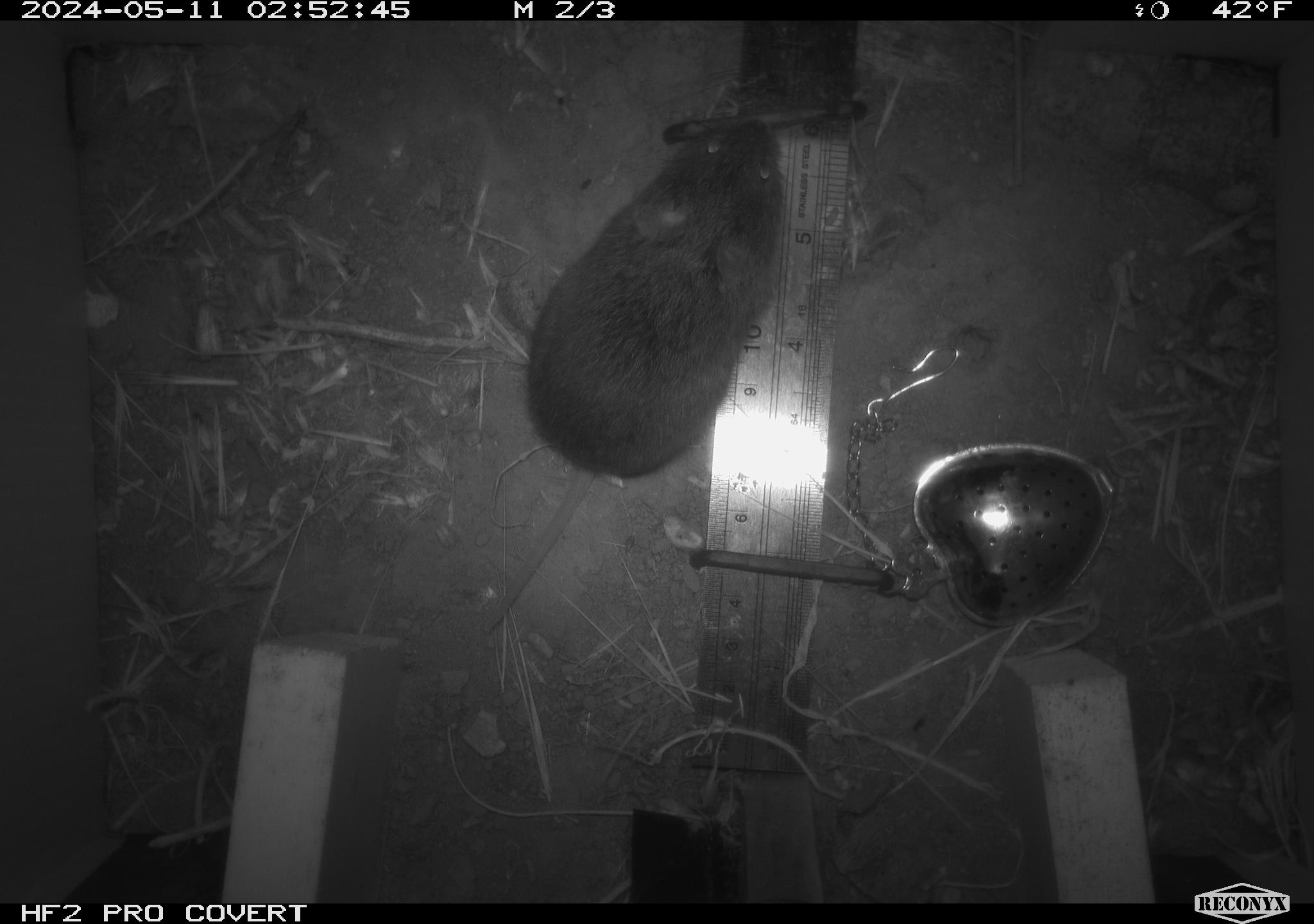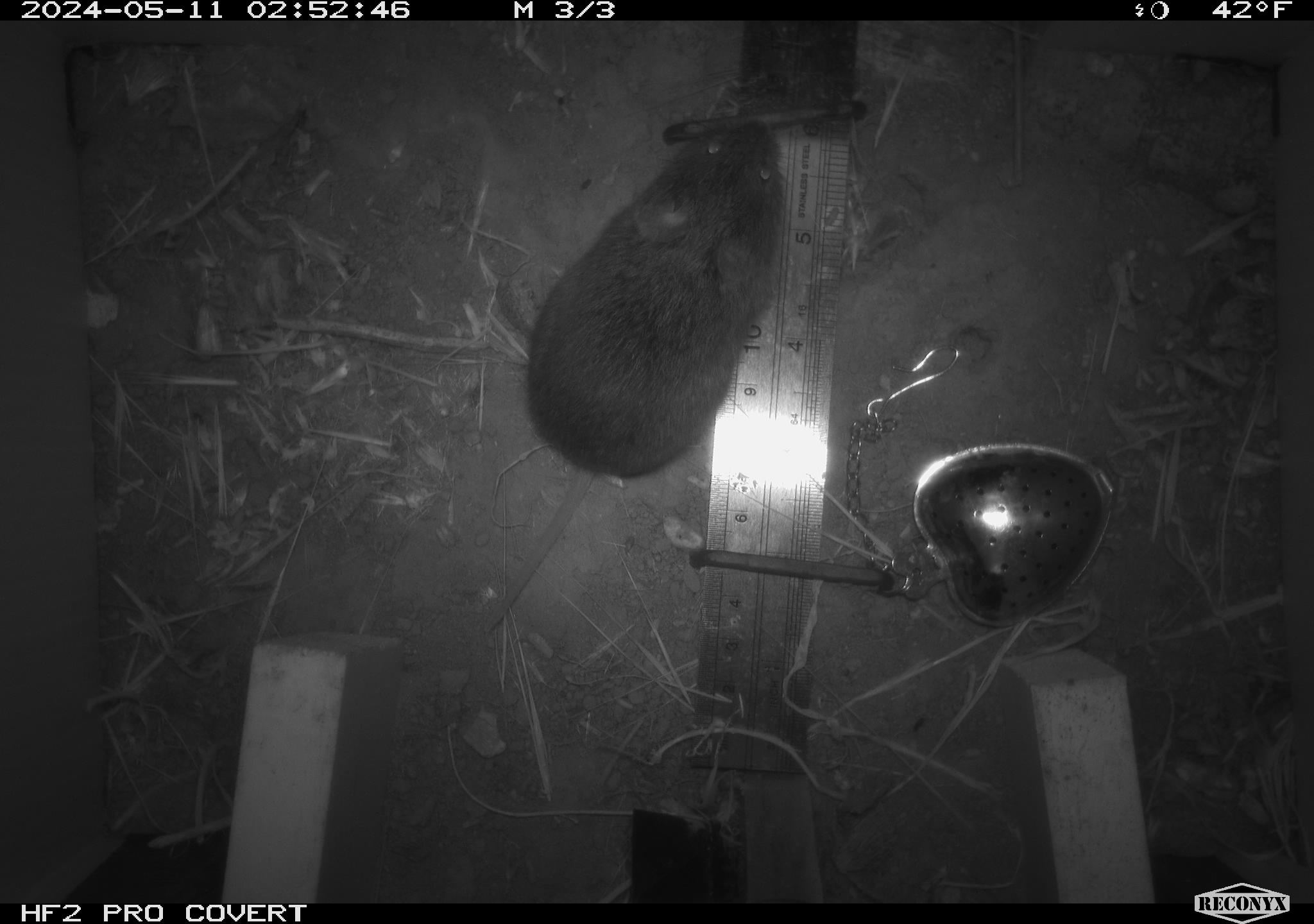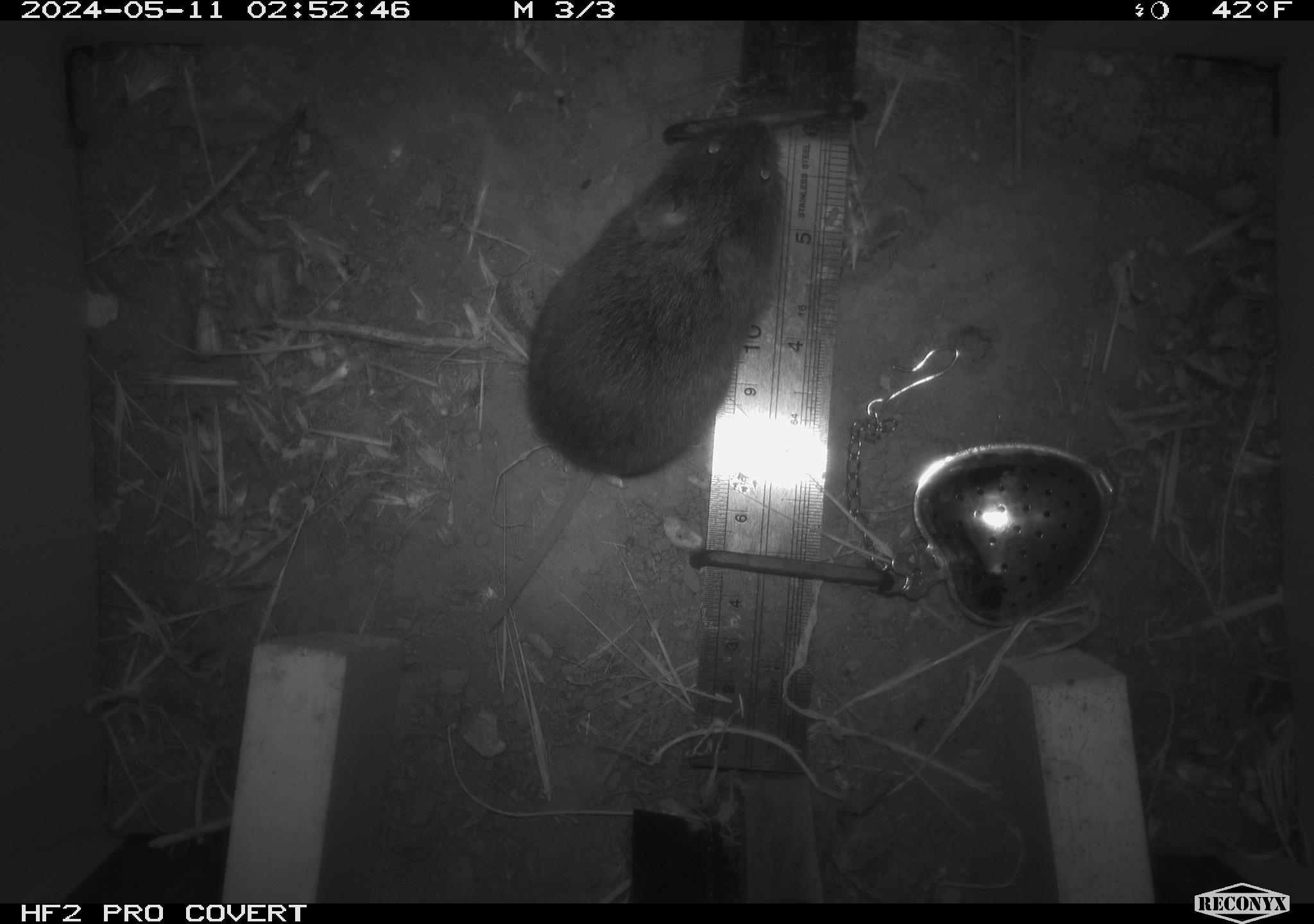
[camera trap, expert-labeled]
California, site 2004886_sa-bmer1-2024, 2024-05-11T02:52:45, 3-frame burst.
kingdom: Animalia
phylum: Chordata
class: Mammalia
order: Rodentia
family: Cricetidae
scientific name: Arvicolinae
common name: voles, lemmings, and muskrats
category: arvicolinae subfamily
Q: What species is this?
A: Arvicolinae subfamily (voles, lemmings, and muskrats) (Arvicolinae).